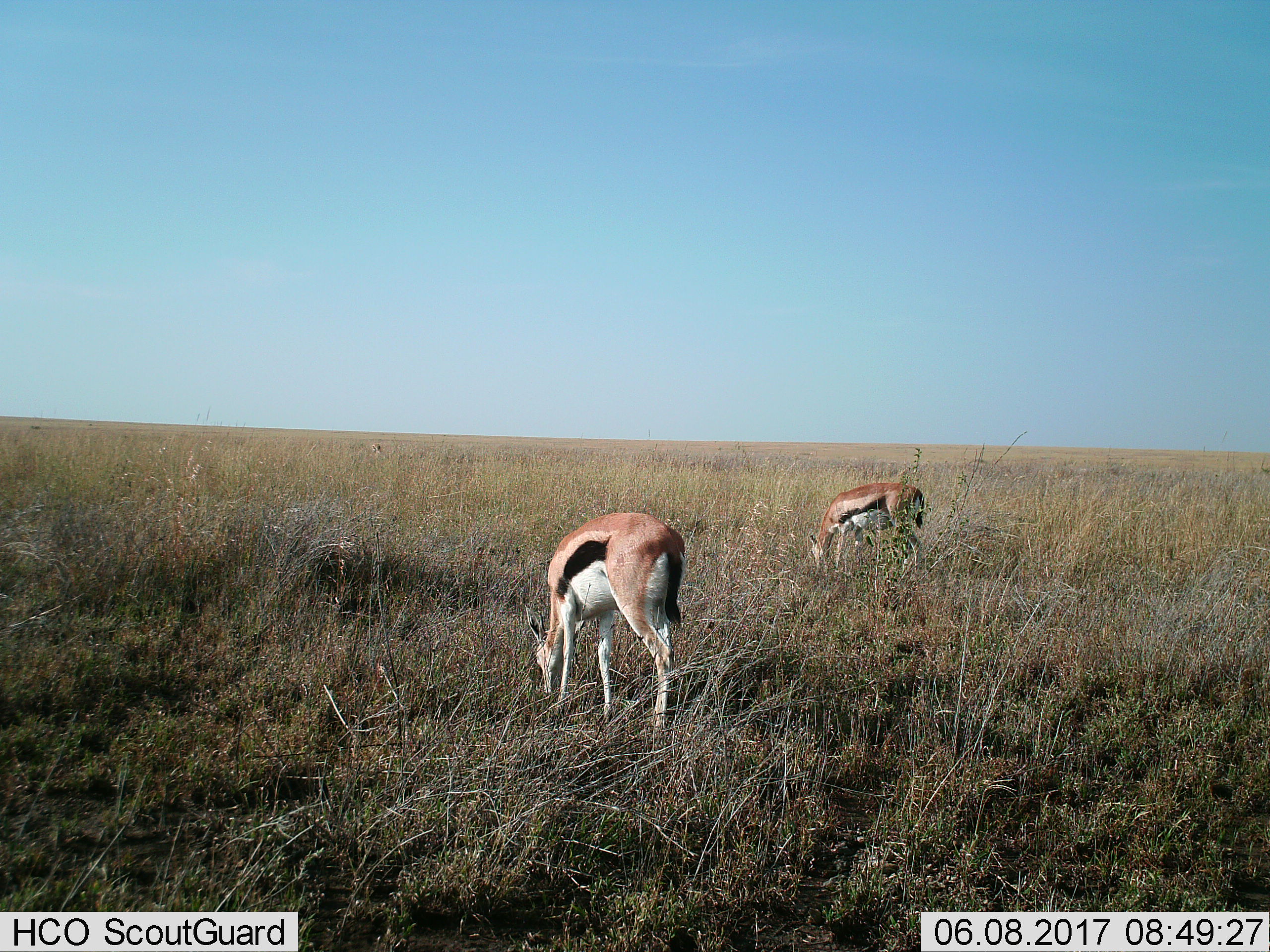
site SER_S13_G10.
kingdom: Animalia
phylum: Chordata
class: Mammalia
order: Artiodactyla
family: Bovidae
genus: Eudorcas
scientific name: Eudorcas thomsonii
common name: thomson's gazelle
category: gazellethomsons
Gazellethomsons (thomson's gazelle) (Eudorcas thomsonii), count 3. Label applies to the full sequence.